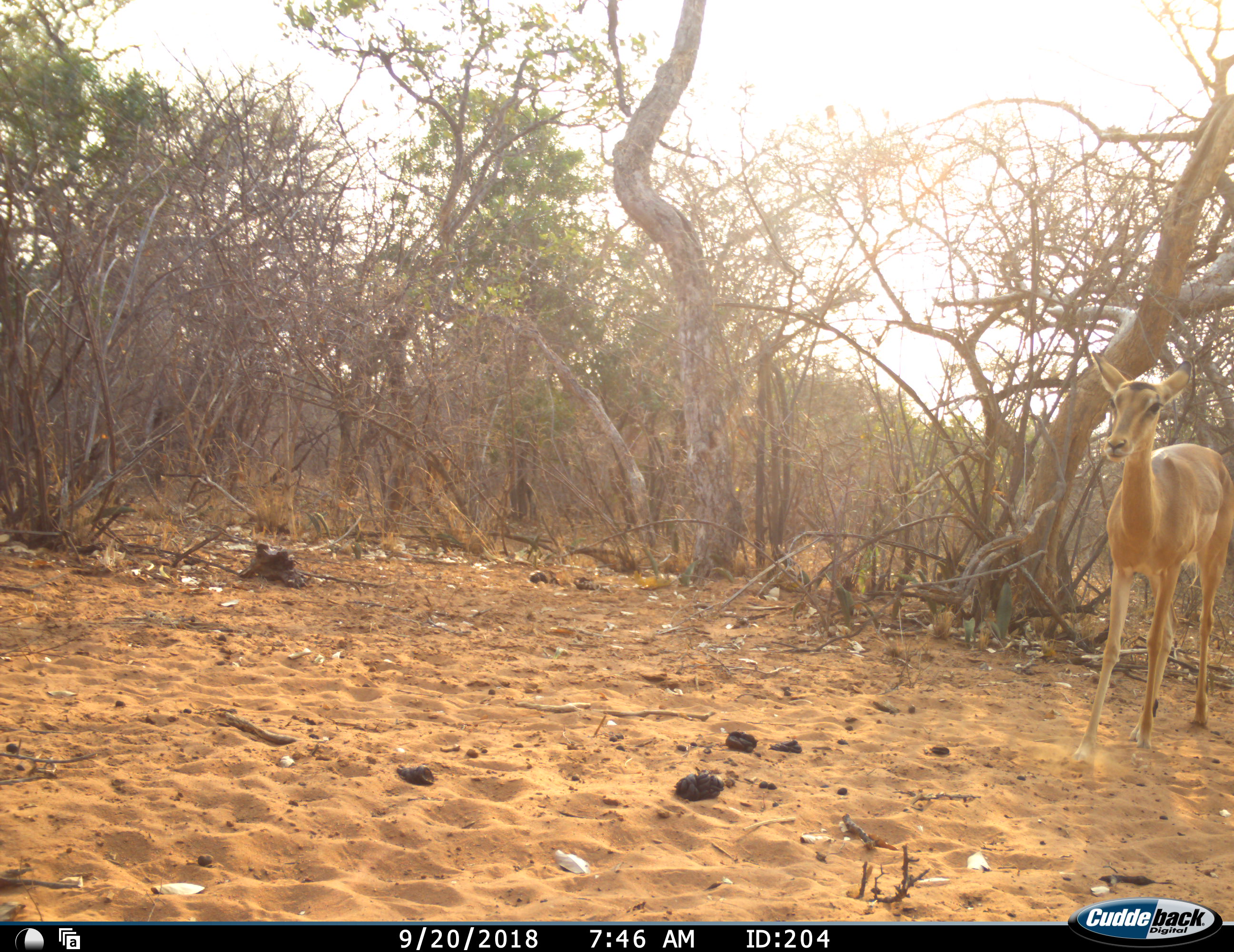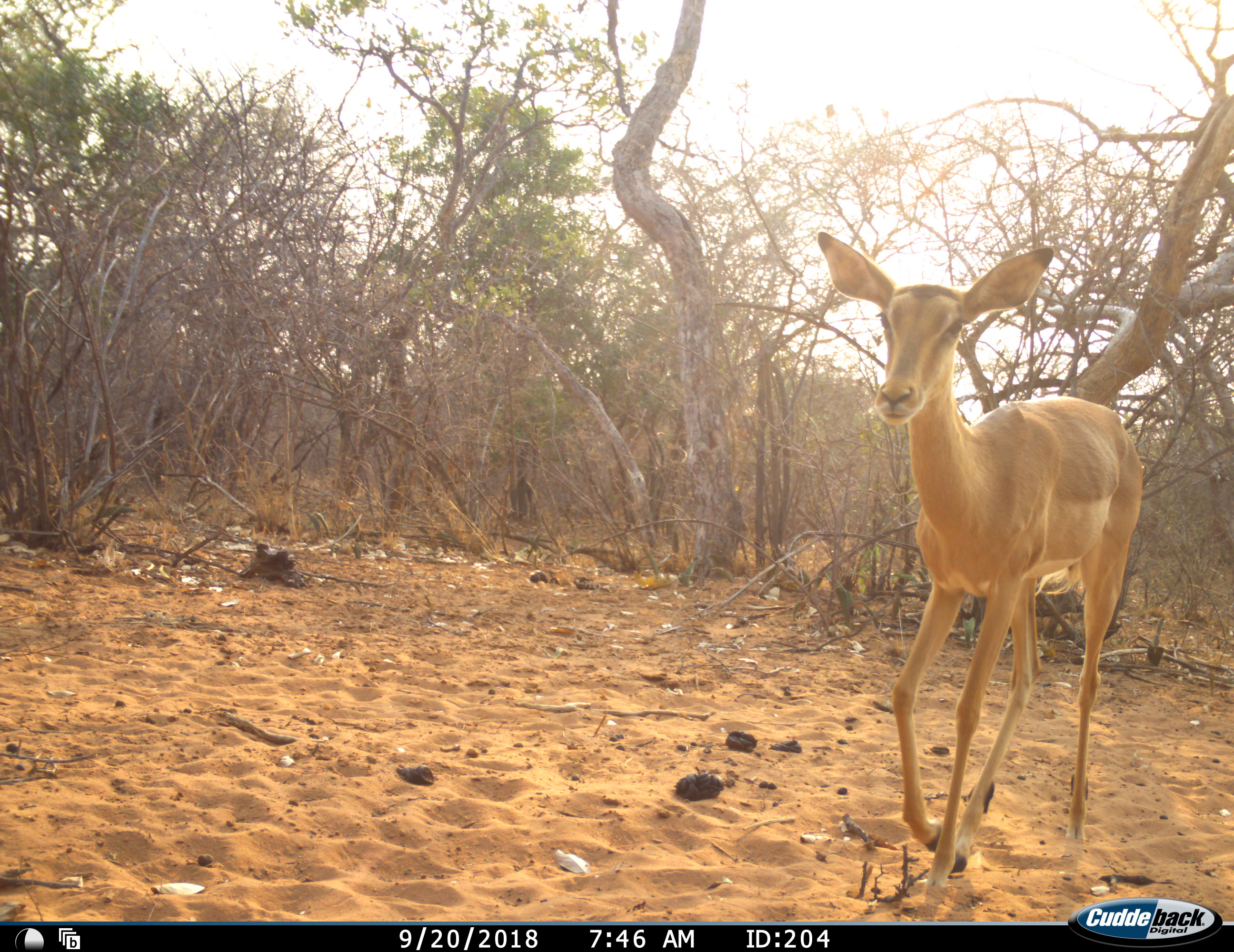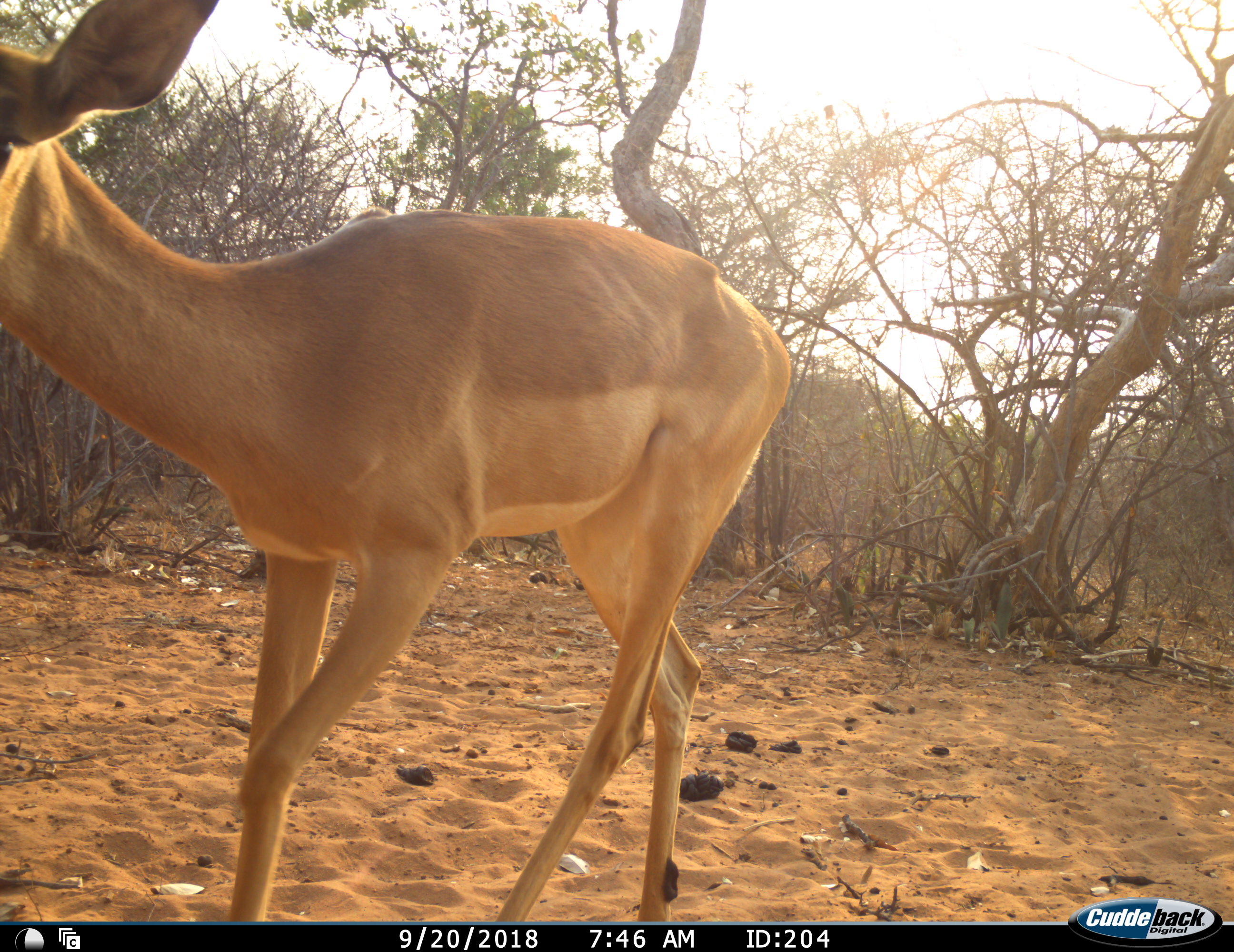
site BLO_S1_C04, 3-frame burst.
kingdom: Animalia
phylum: Chordata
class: Mammalia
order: Artiodactyla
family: Bovidae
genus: Aepyceros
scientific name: Aepyceros melampus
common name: impala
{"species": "impala (Aepyceros melampus)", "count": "1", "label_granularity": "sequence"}